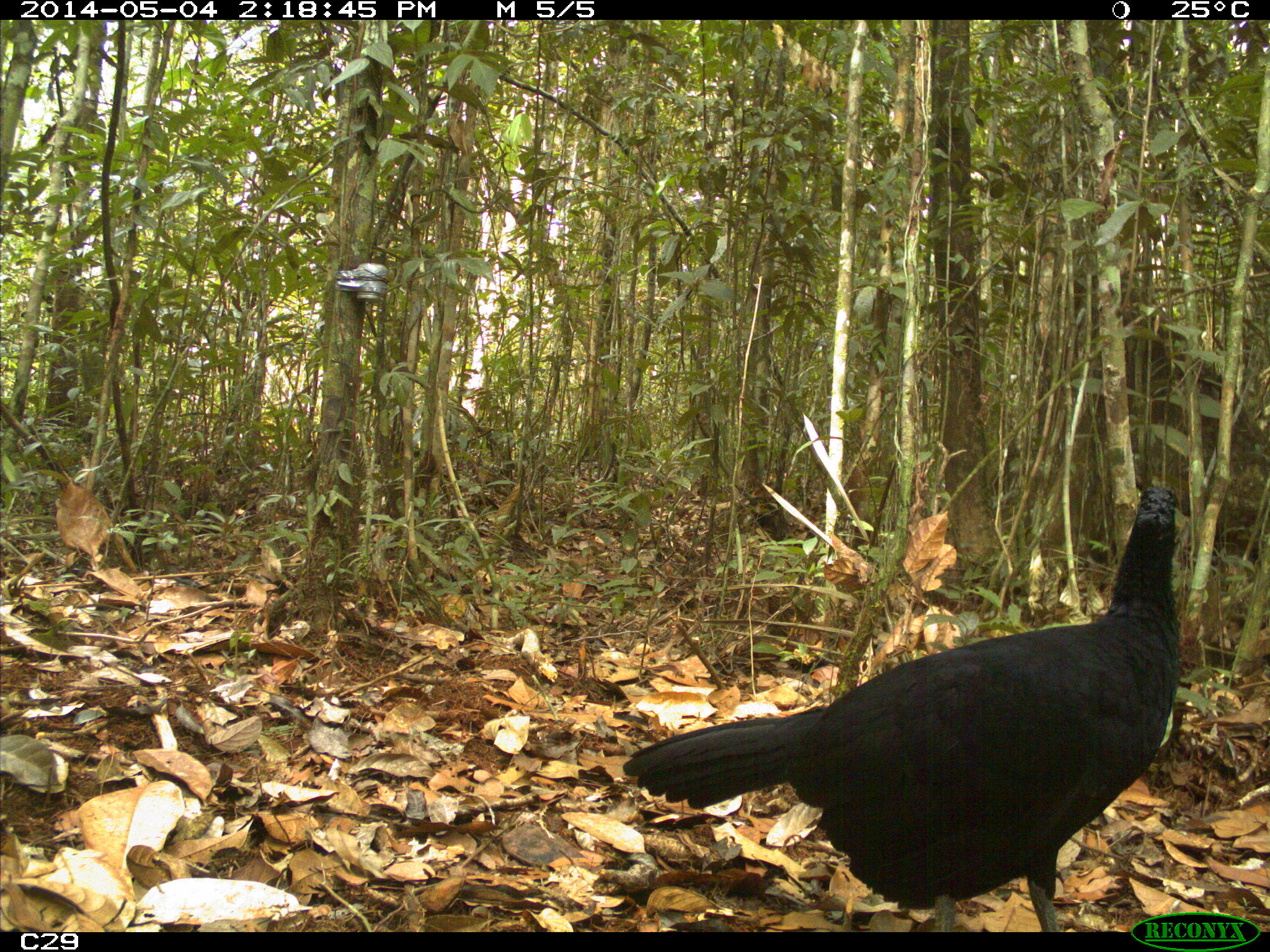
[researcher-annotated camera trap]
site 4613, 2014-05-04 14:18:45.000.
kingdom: Animalia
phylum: Chordata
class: Aves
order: Galliformes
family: Cracidae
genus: Crax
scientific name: Crax alector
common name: black curassow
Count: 2.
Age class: adult.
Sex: female.